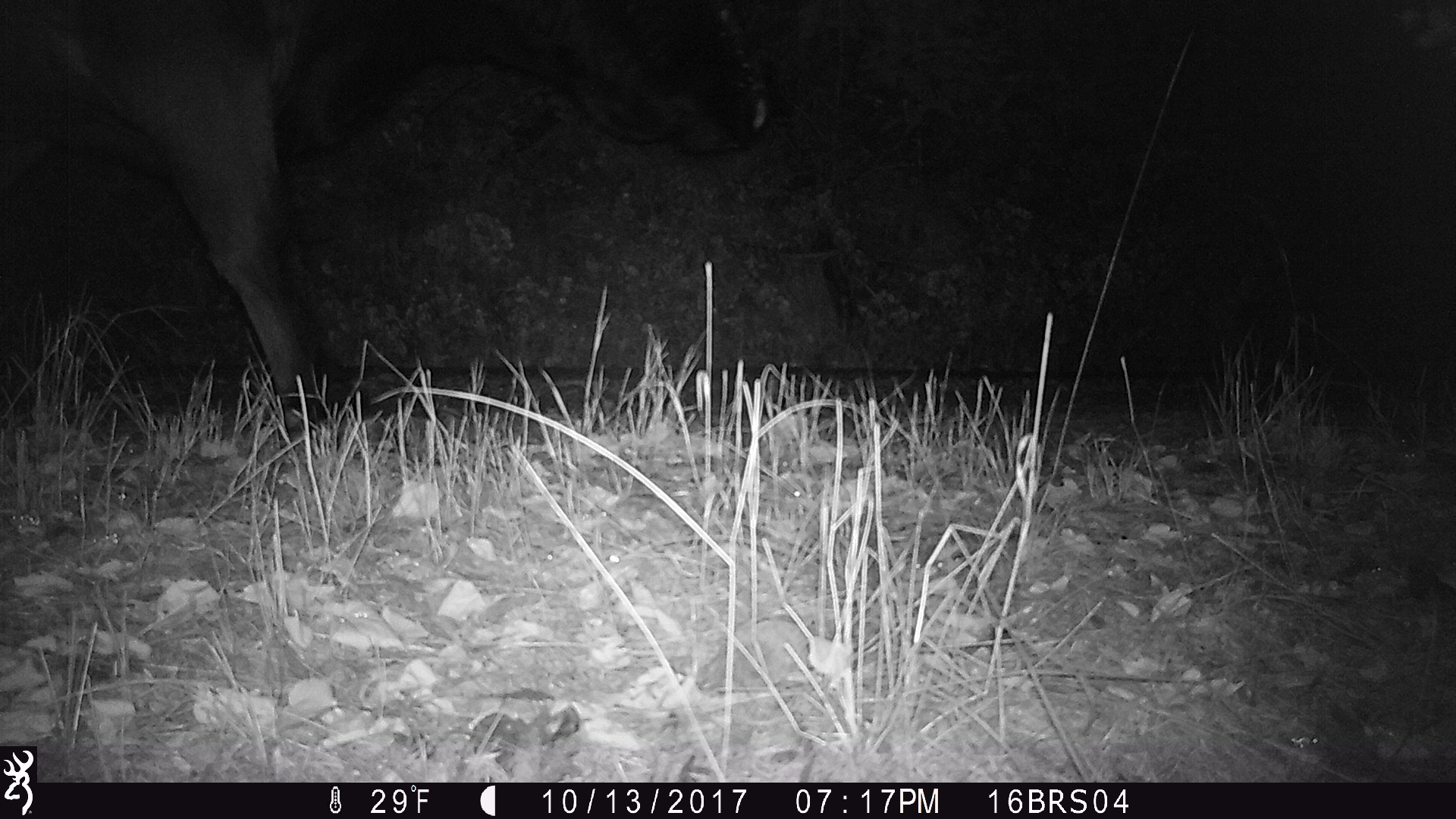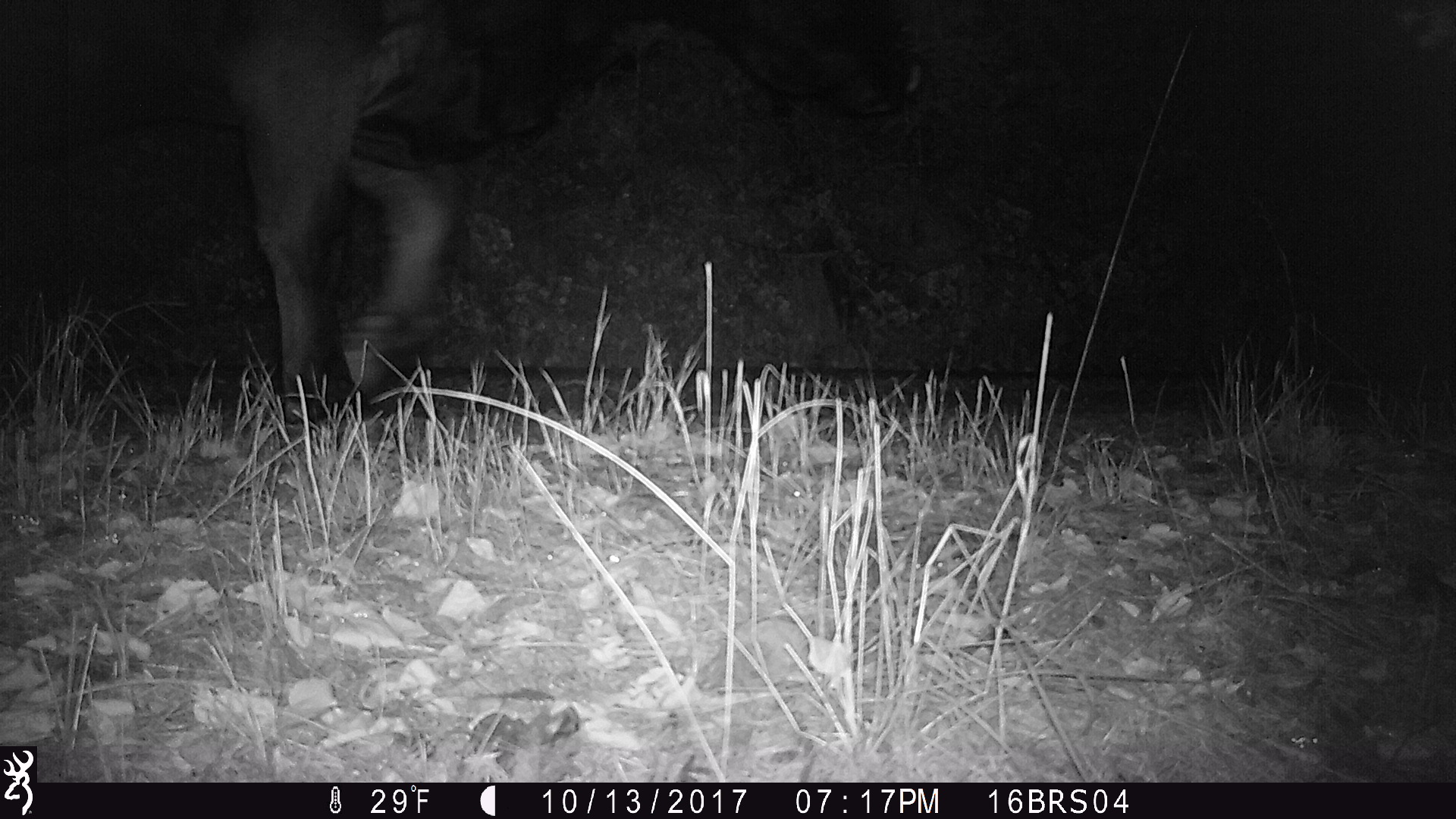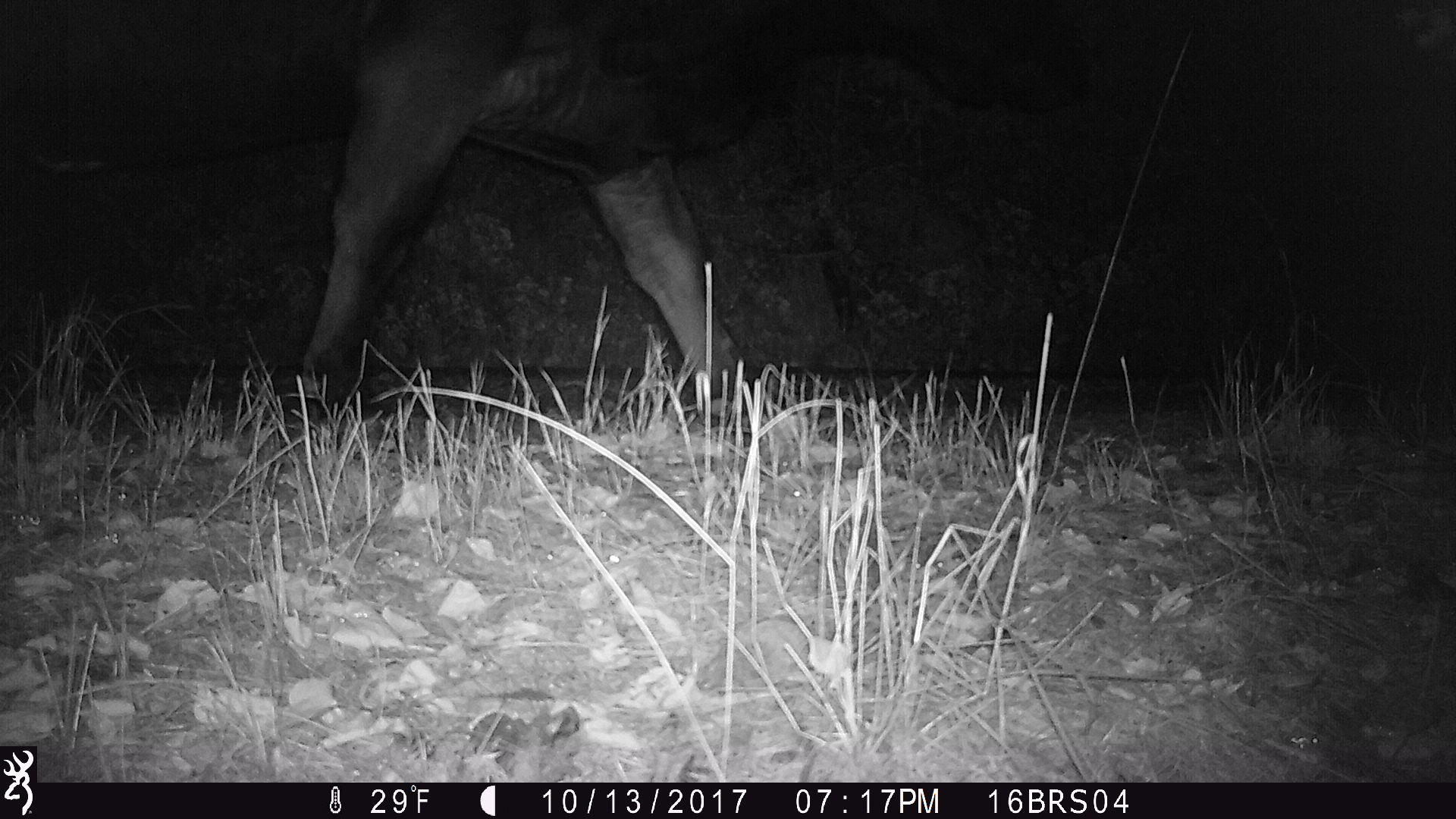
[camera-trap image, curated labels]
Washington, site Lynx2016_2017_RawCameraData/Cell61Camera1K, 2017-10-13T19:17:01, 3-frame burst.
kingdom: Animalia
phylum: Chordata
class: Mammalia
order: Artiodactyla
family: Bovidae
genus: Bos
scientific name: Bos taurus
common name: domestic cattle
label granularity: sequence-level